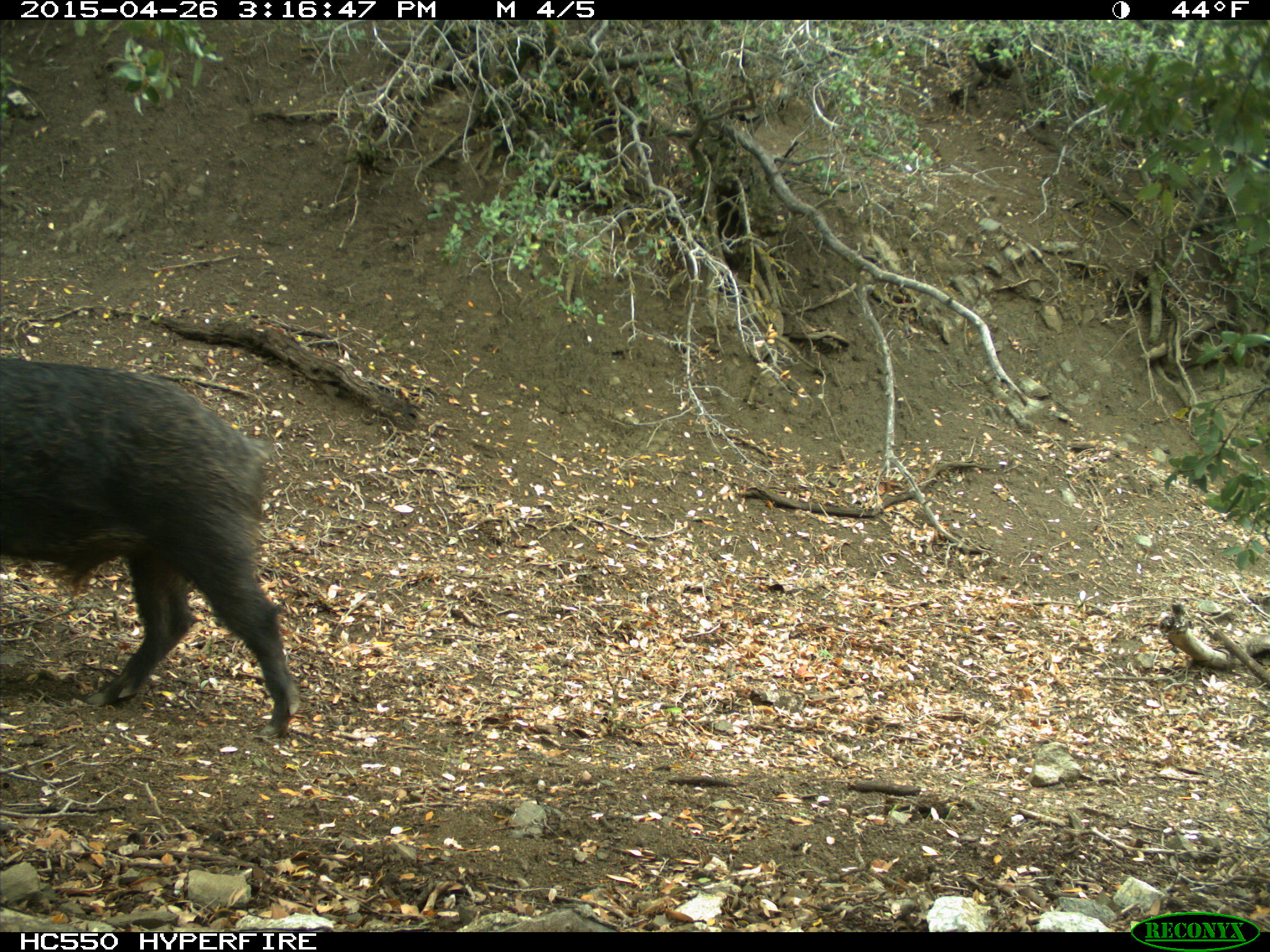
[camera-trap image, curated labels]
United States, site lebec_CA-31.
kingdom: Animalia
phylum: Chordata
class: Mammalia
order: Artiodactyla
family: Suidae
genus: Sus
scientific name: Sus scrofa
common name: wild boar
Sus scrofa (wild boar).